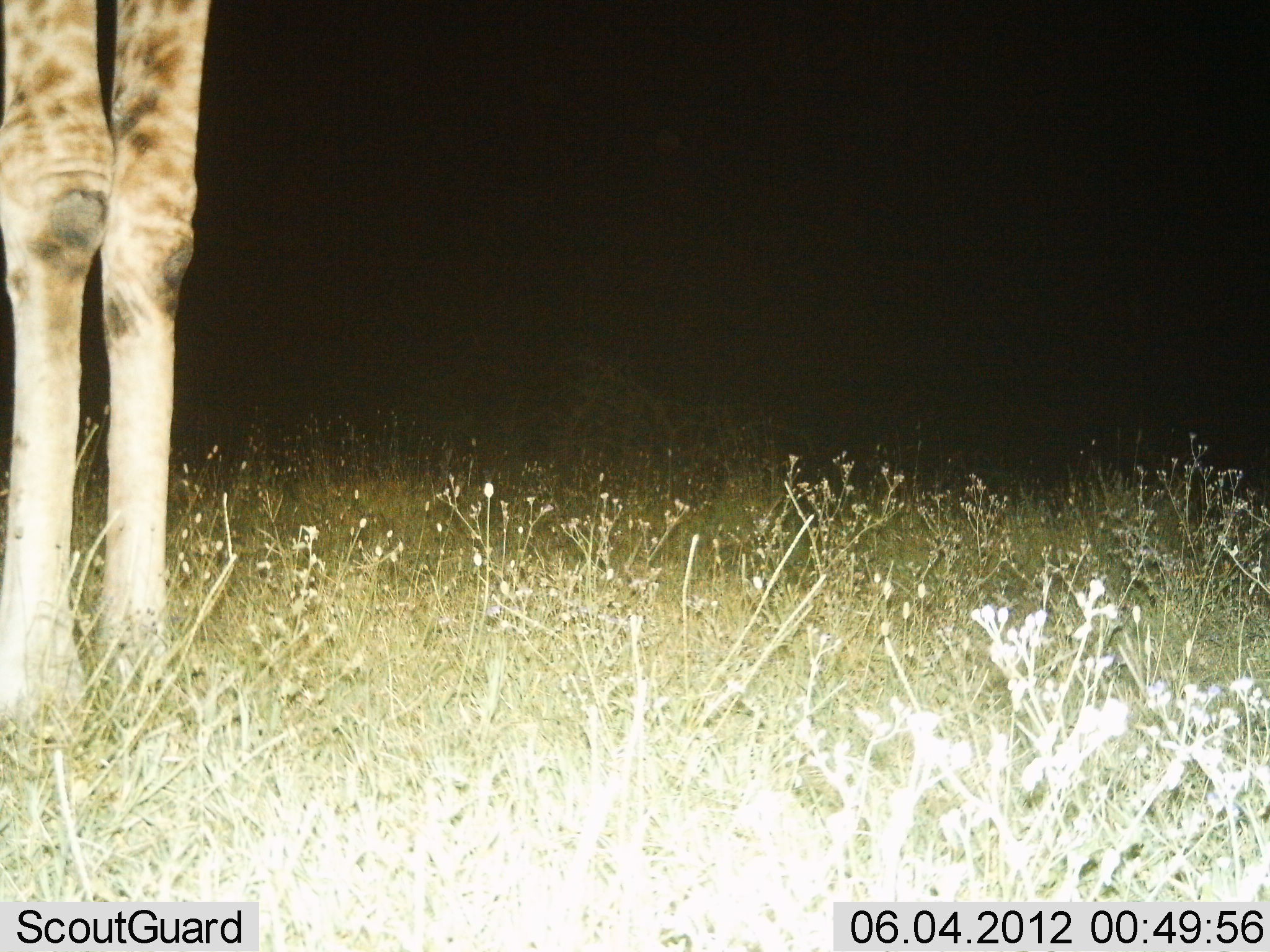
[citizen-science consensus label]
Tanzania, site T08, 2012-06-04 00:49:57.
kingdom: Animalia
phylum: Chordata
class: Mammalia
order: Artiodactyla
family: Giraffidae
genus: Giraffa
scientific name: Giraffa camelopardalis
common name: giraffe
Giraffe (Giraffa camelopardalis), count 1. Behavior (volunteer vote fractions): standing 100%, resting 0%, moving 0%, interacting 0%. Young present (vote fraction): 0%. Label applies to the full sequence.